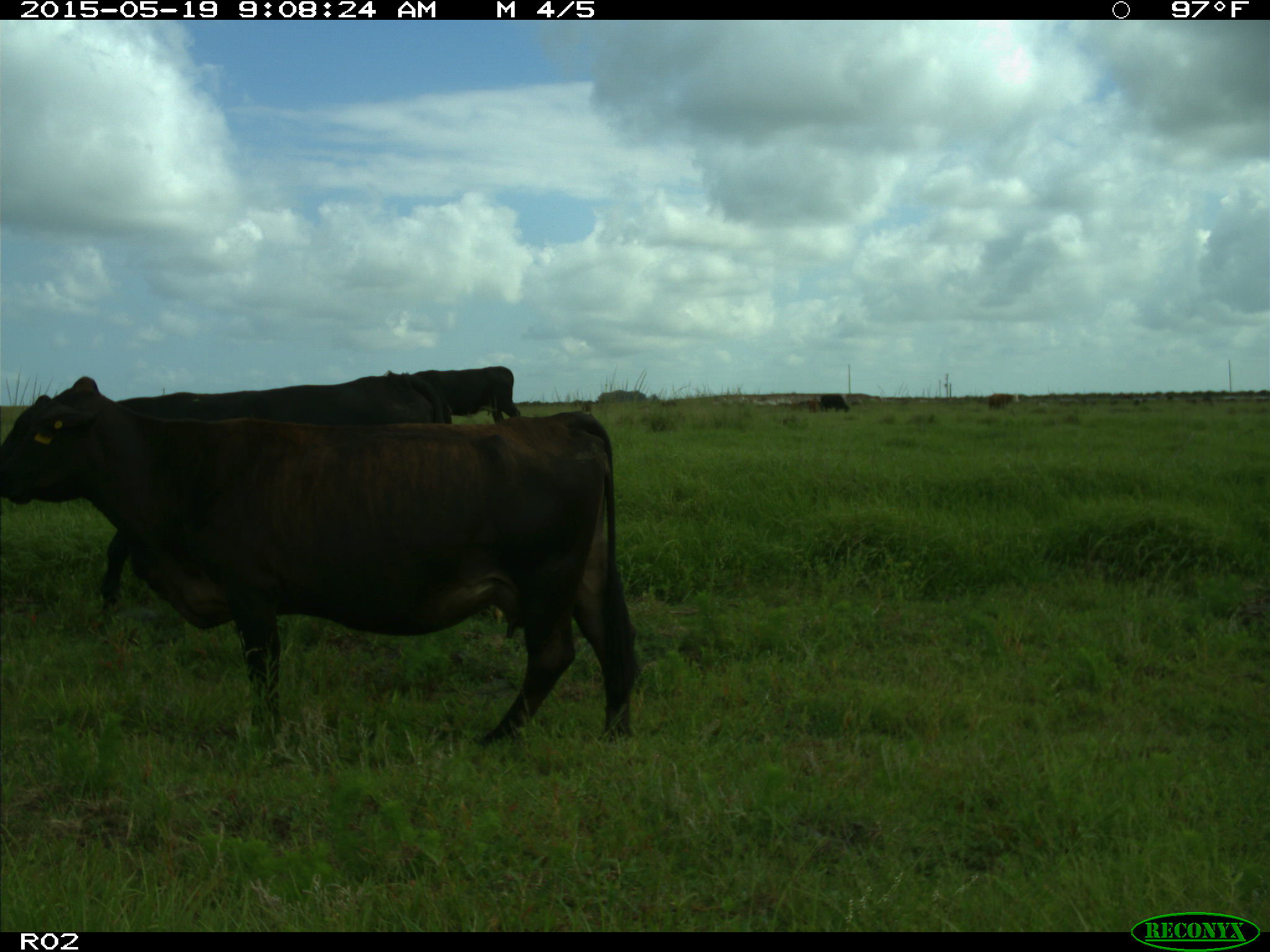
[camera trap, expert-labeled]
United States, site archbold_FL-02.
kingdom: Animalia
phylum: Chordata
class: Mammalia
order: Artiodactyla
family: Bovidae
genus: Bos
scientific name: Bos taurus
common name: domestic cow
Bos taurus (domestic cow).